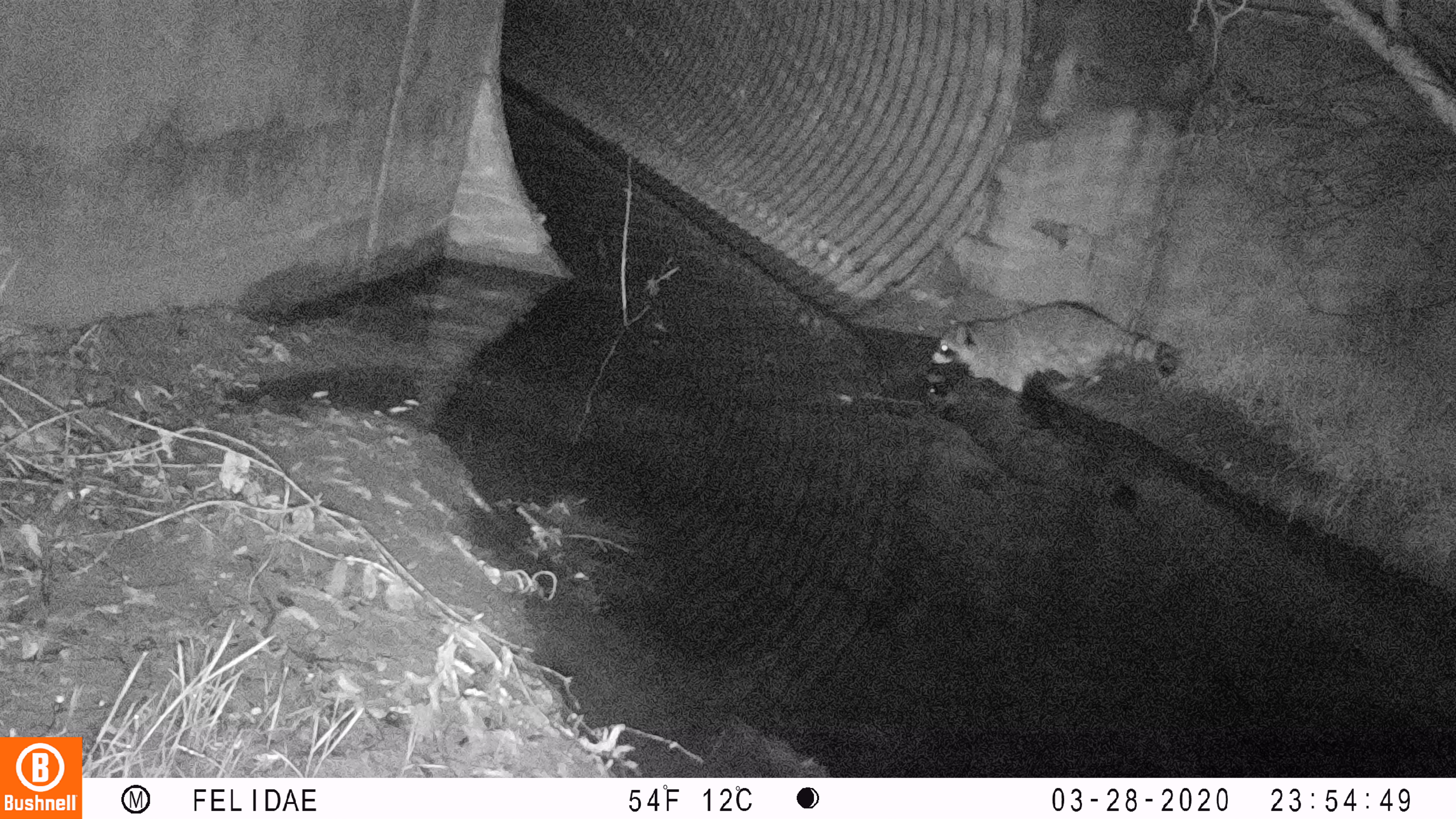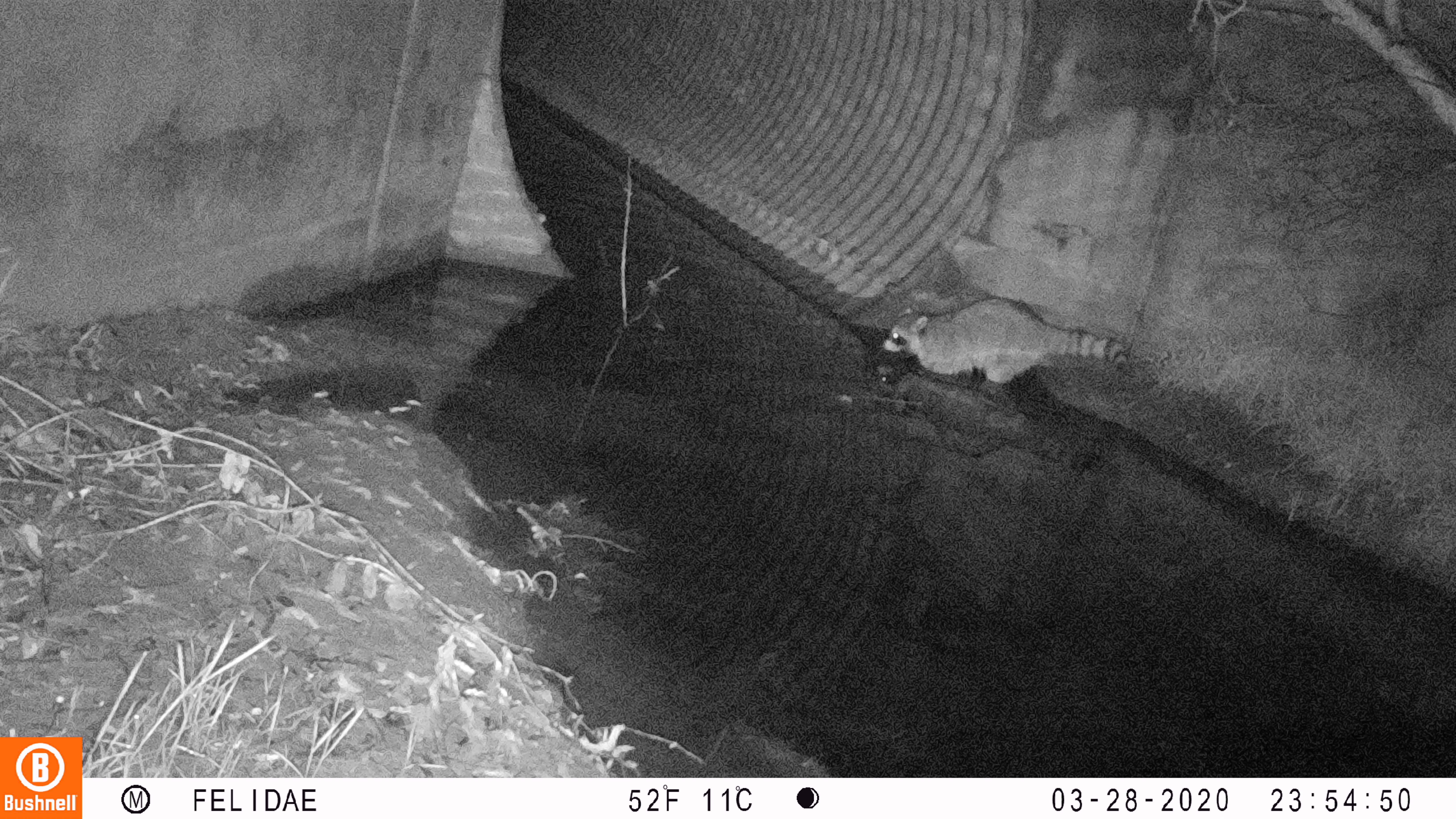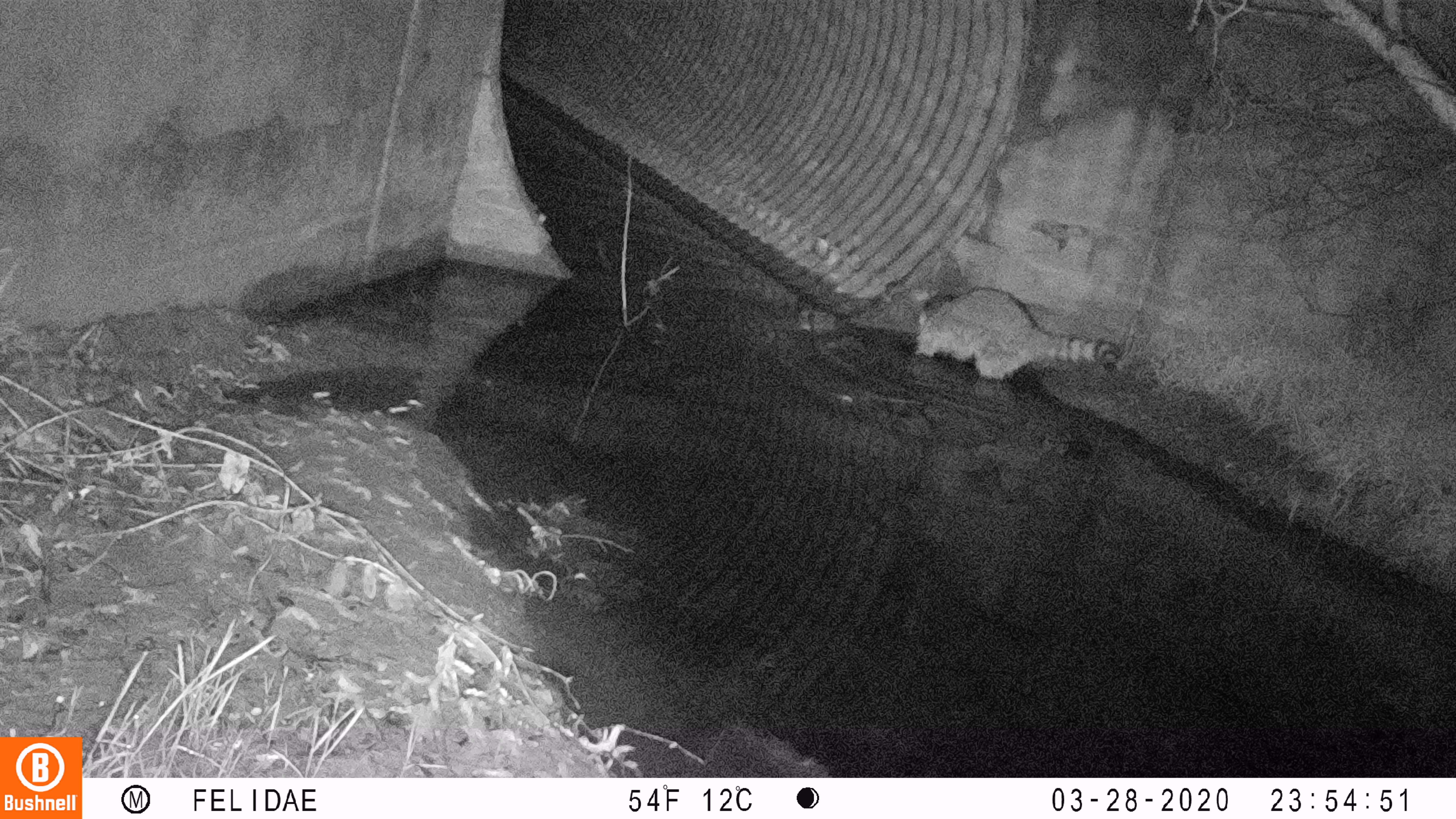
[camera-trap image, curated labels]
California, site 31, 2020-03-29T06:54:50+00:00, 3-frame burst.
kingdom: Animalia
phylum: Chordata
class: Mammalia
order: Carnivora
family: Procyonidae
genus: Procyon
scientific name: Procyon lotor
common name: raccoon